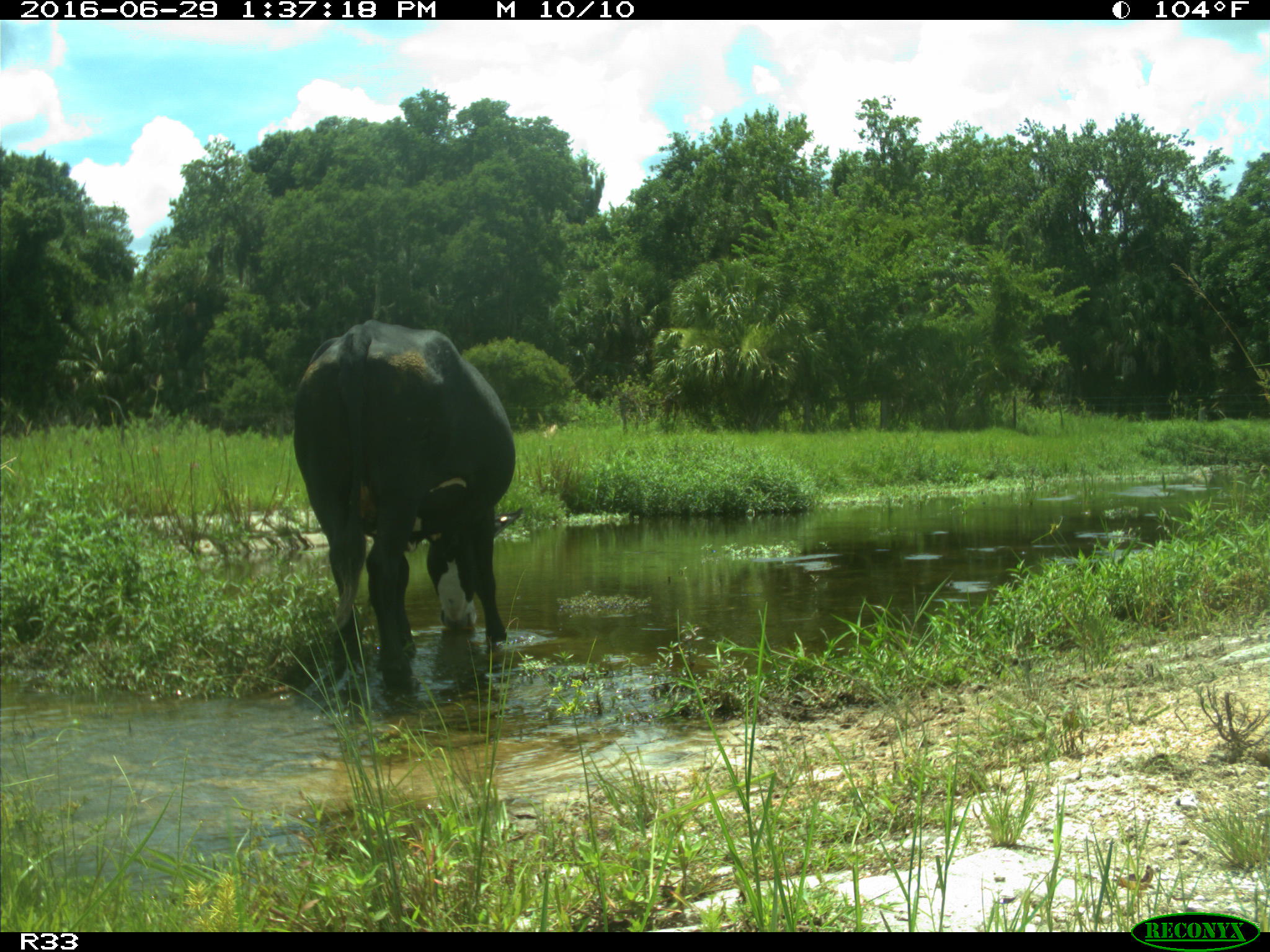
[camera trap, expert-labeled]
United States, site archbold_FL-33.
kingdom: Animalia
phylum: Chordata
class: Mammalia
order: Artiodactyla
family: Bovidae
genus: Bos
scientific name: Bos taurus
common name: domestic cow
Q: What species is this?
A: Bos taurus (domestic cow).